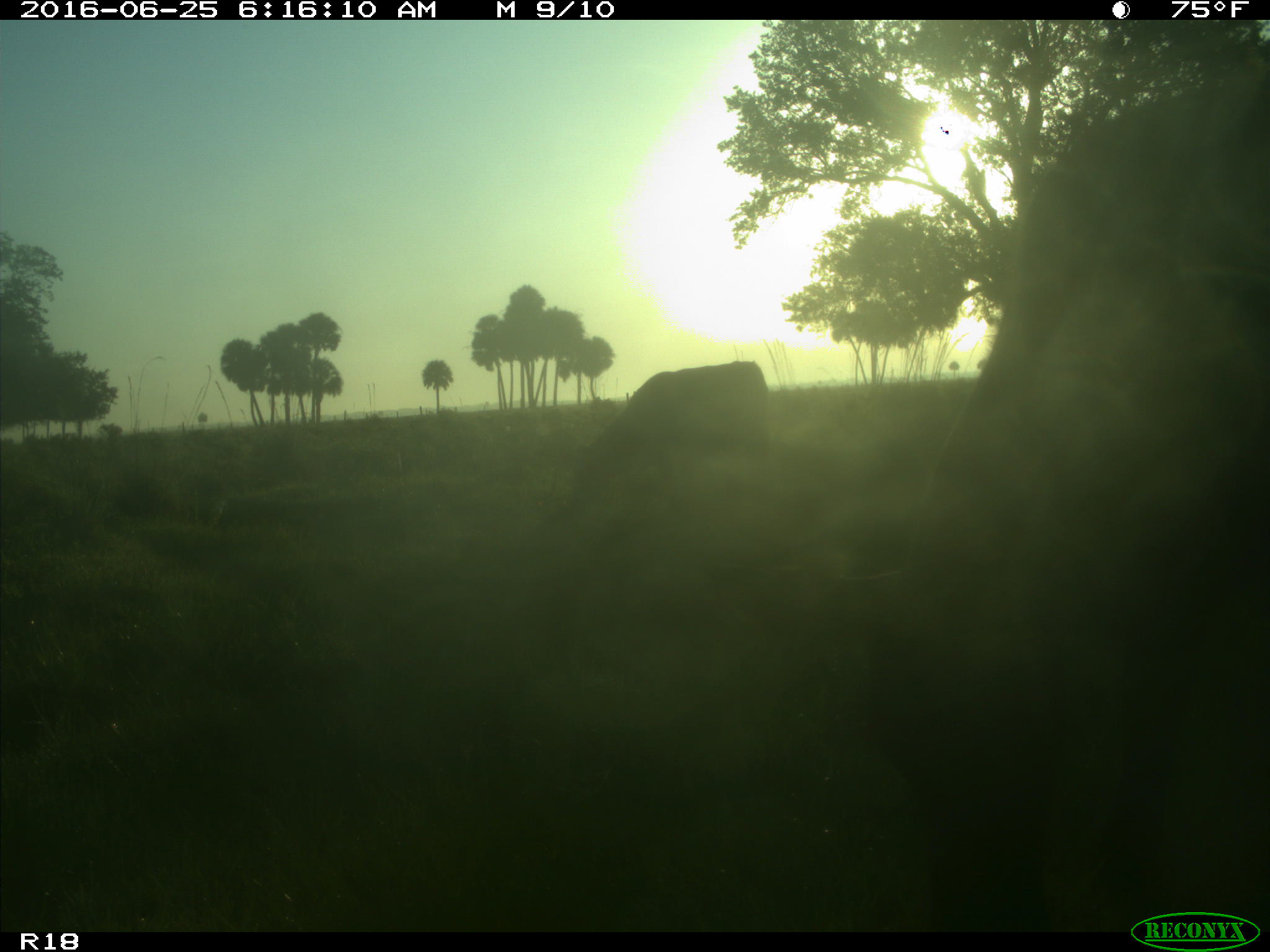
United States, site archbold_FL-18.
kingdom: Animalia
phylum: Chordata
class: Mammalia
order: Artiodactyla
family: Bovidae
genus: Bos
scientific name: Bos taurus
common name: domestic cow